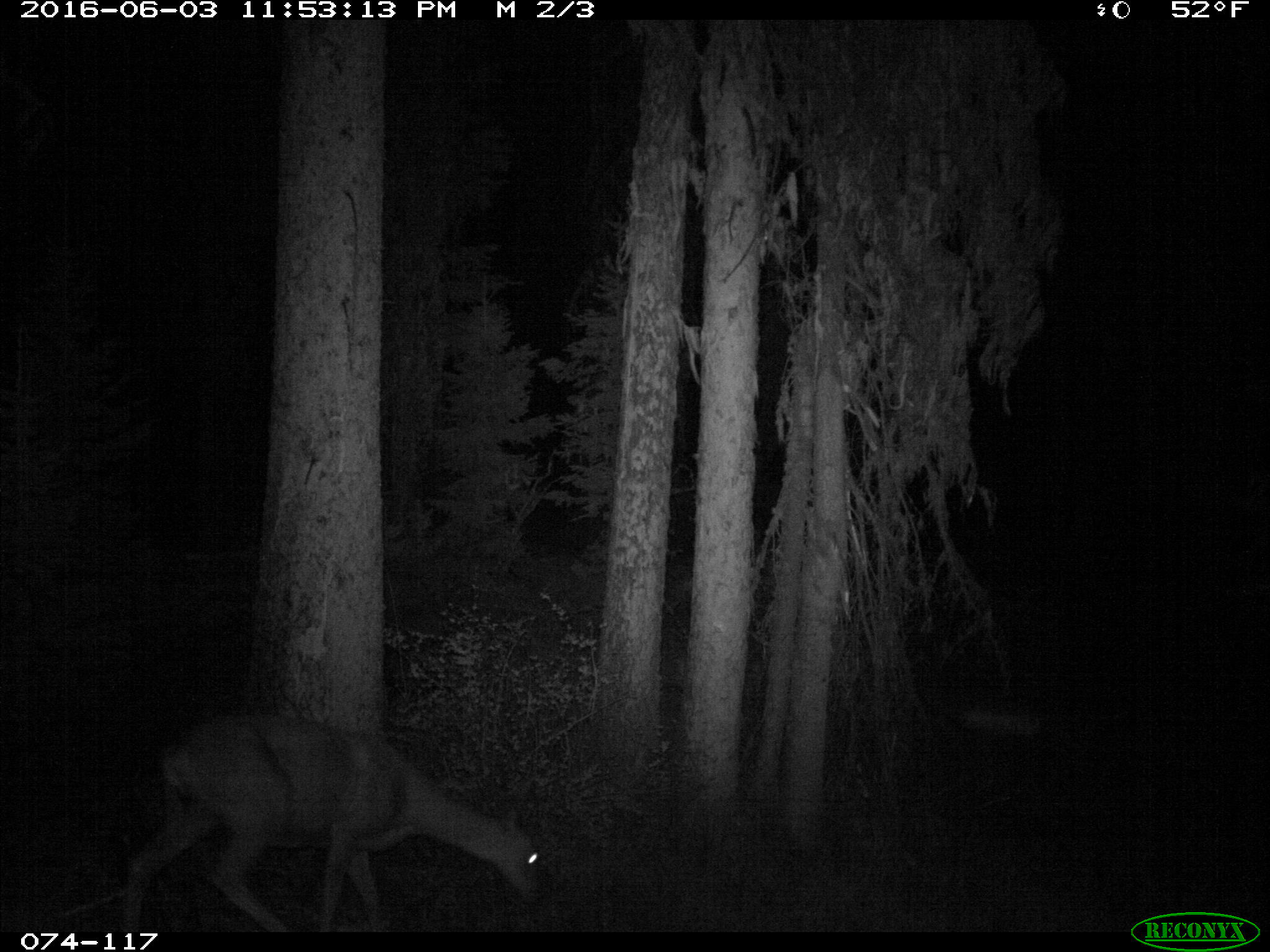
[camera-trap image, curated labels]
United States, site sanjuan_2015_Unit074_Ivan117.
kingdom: Animalia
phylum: Chordata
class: Mammalia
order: Artiodactyla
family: Cervidae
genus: Odocoileus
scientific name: Odocoileus hemionus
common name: mule deer